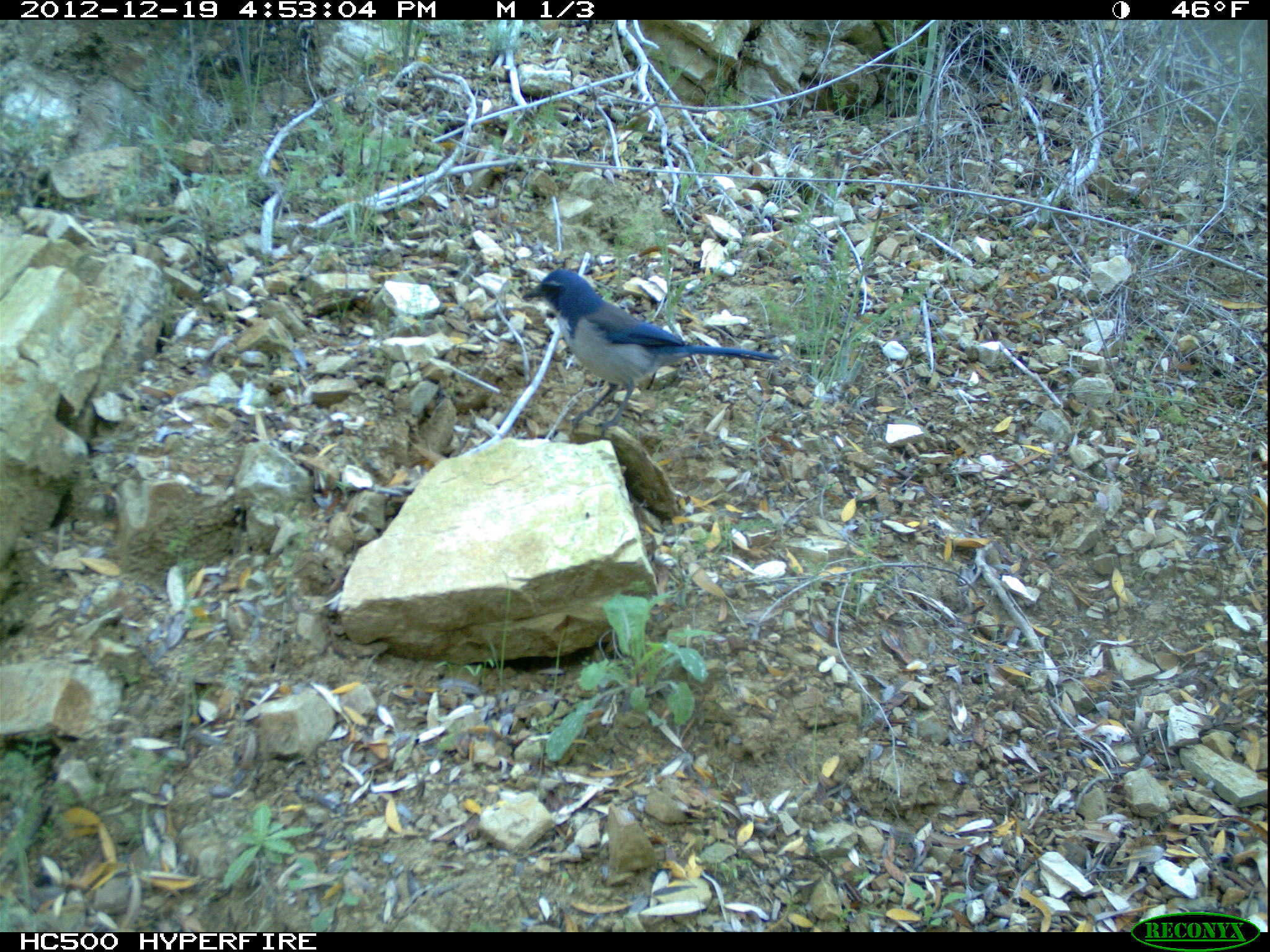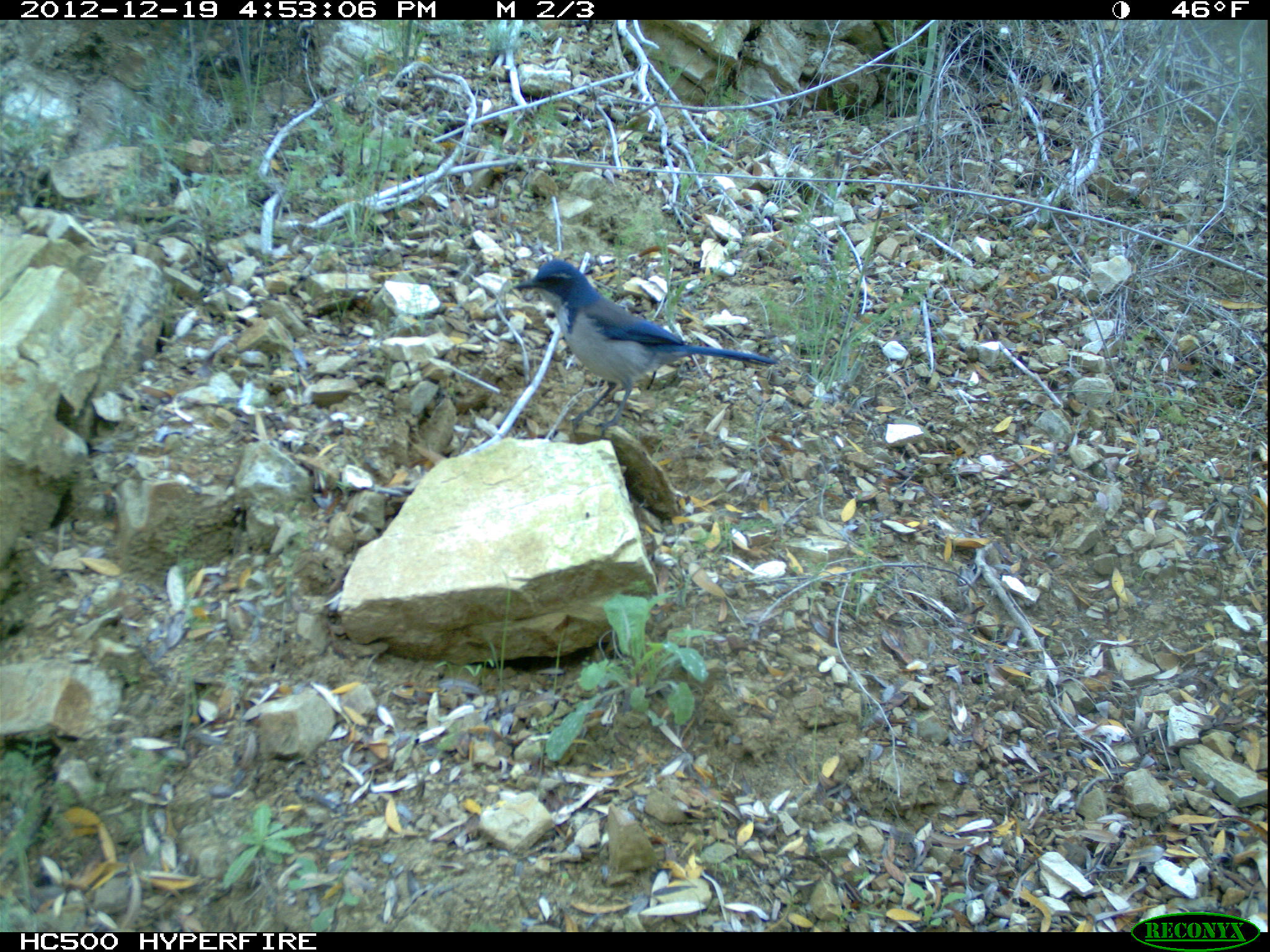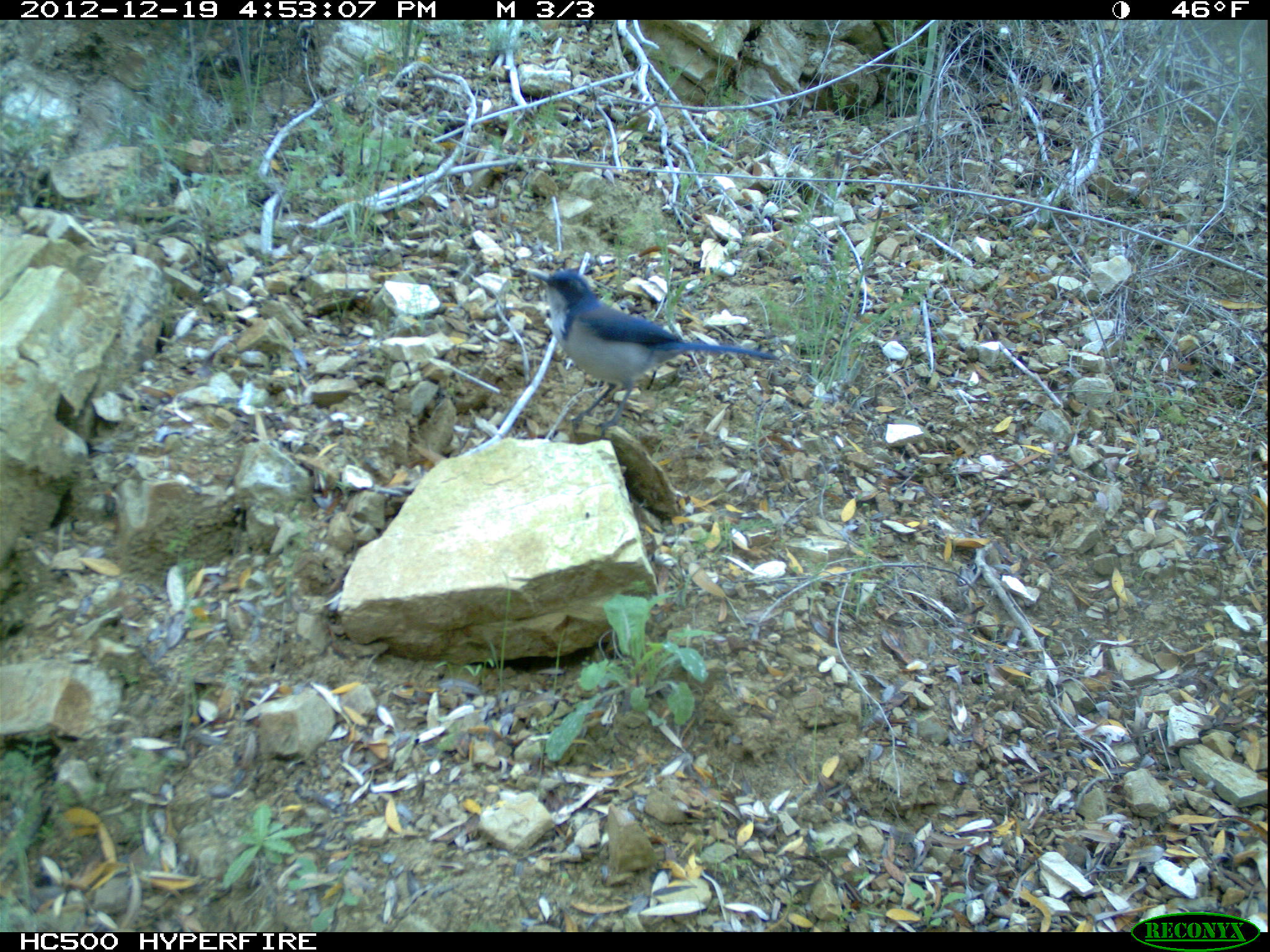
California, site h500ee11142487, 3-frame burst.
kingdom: Animalia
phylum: Chordata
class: Aves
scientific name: Aves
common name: bird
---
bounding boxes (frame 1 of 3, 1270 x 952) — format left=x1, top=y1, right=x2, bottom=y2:
bird: left=521, top=269, right=781, bottom=440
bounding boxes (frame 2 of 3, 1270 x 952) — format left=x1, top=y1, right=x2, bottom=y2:
bird: left=512, top=258, right=775, bottom=436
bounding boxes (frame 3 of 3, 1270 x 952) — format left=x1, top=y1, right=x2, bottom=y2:
bird: left=518, top=267, right=781, bottom=438